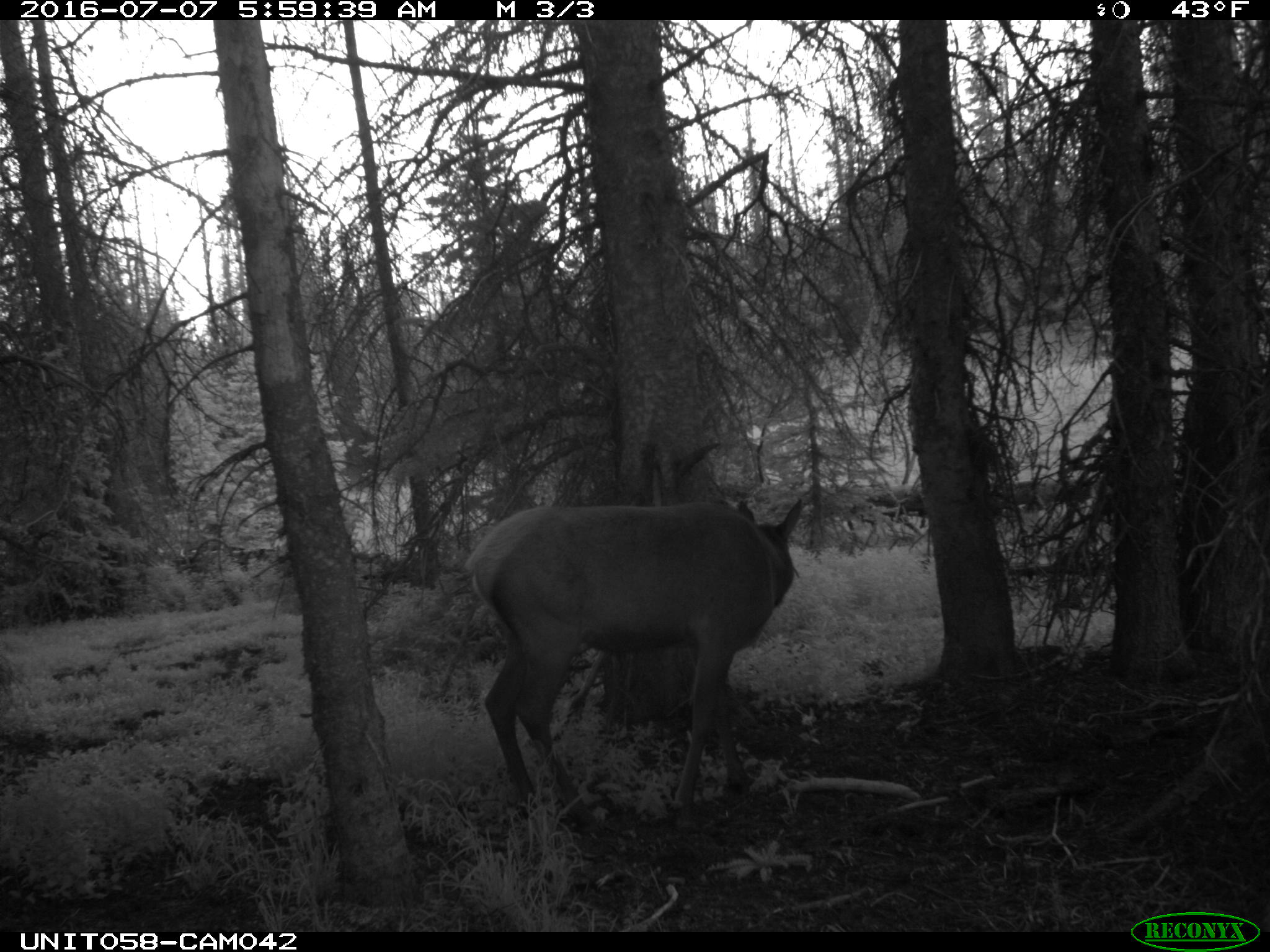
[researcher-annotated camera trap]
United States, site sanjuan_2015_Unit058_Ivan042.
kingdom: Animalia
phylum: Chordata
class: Mammalia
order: Artiodactyla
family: Cervidae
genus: Cervus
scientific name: Cervus elaphus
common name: red deer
Cervus elaphus (red deer).